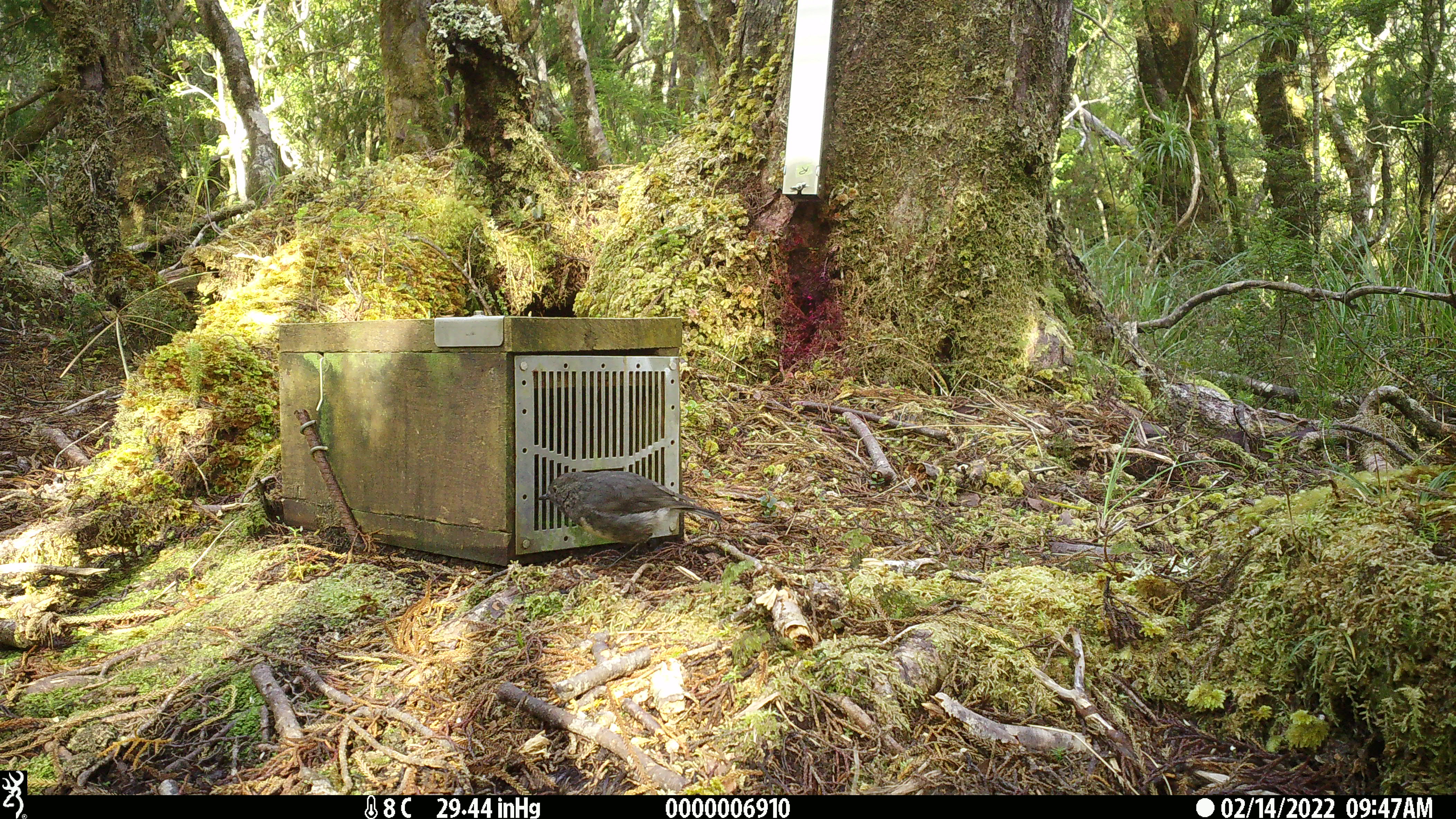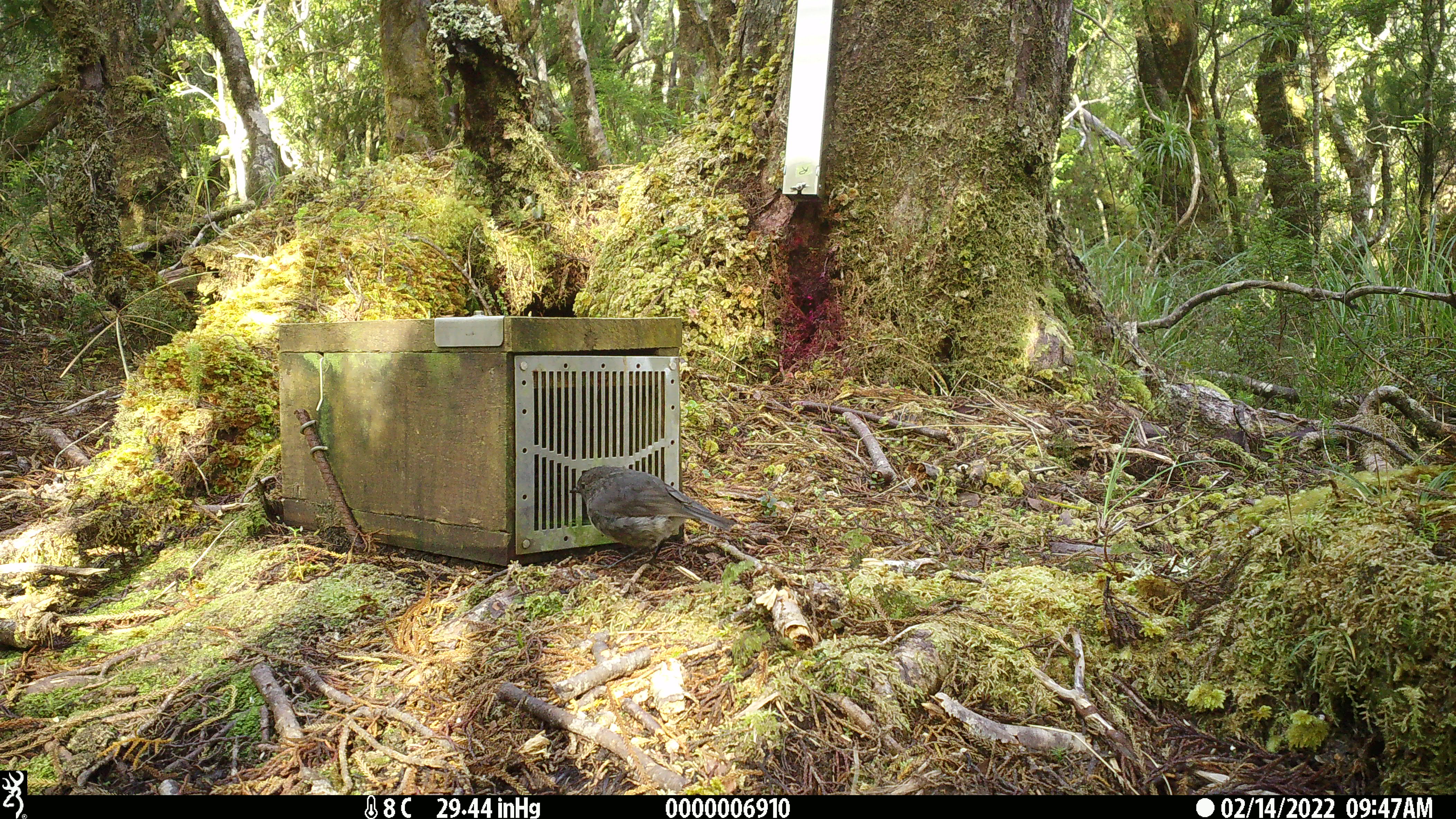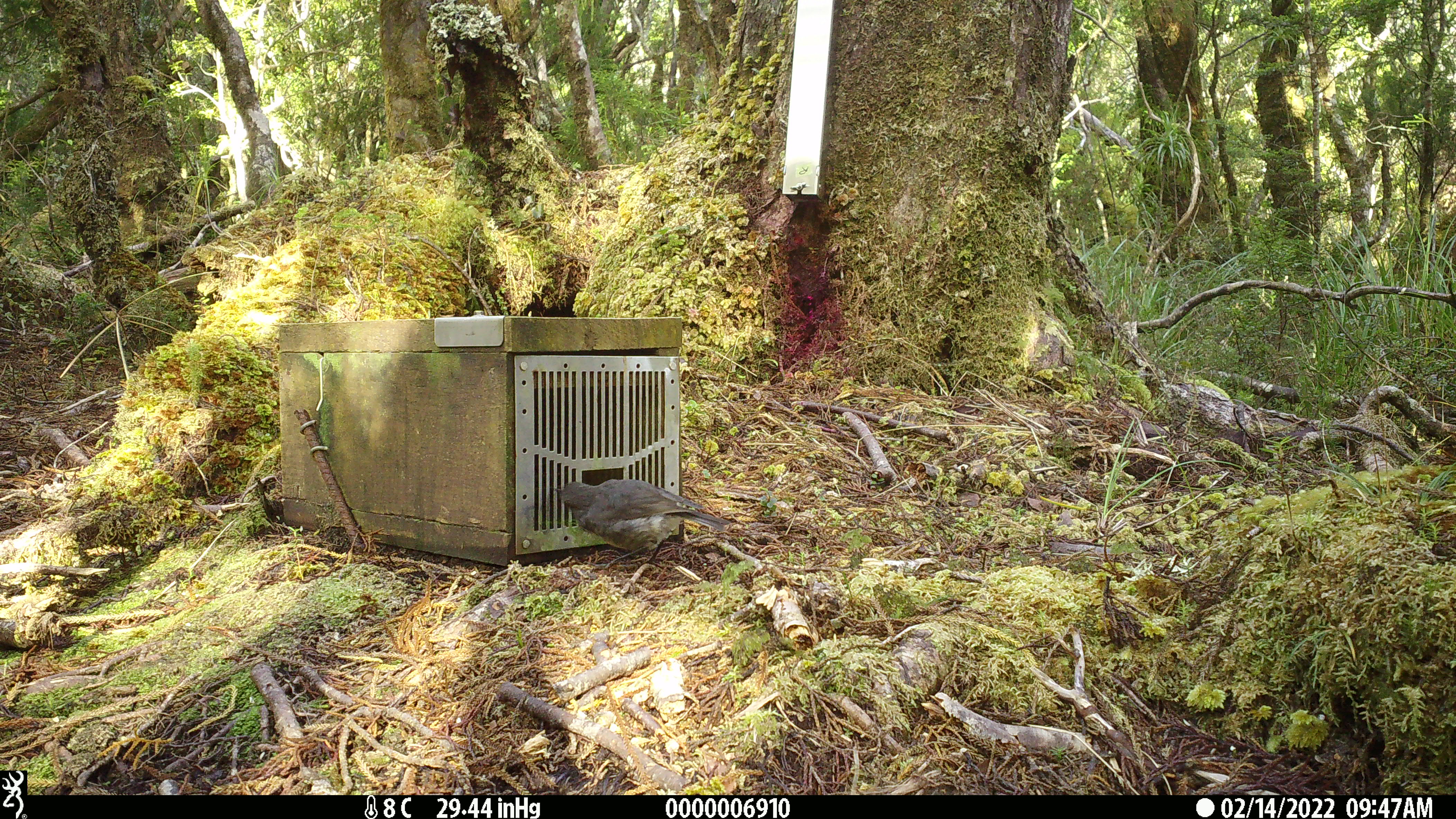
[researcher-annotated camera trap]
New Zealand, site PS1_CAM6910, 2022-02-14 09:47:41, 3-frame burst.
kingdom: Animalia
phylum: Chordata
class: Aves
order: Passeriformes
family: Petroicidae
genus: Petroica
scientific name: Petroica australis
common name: new zealand robin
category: robin